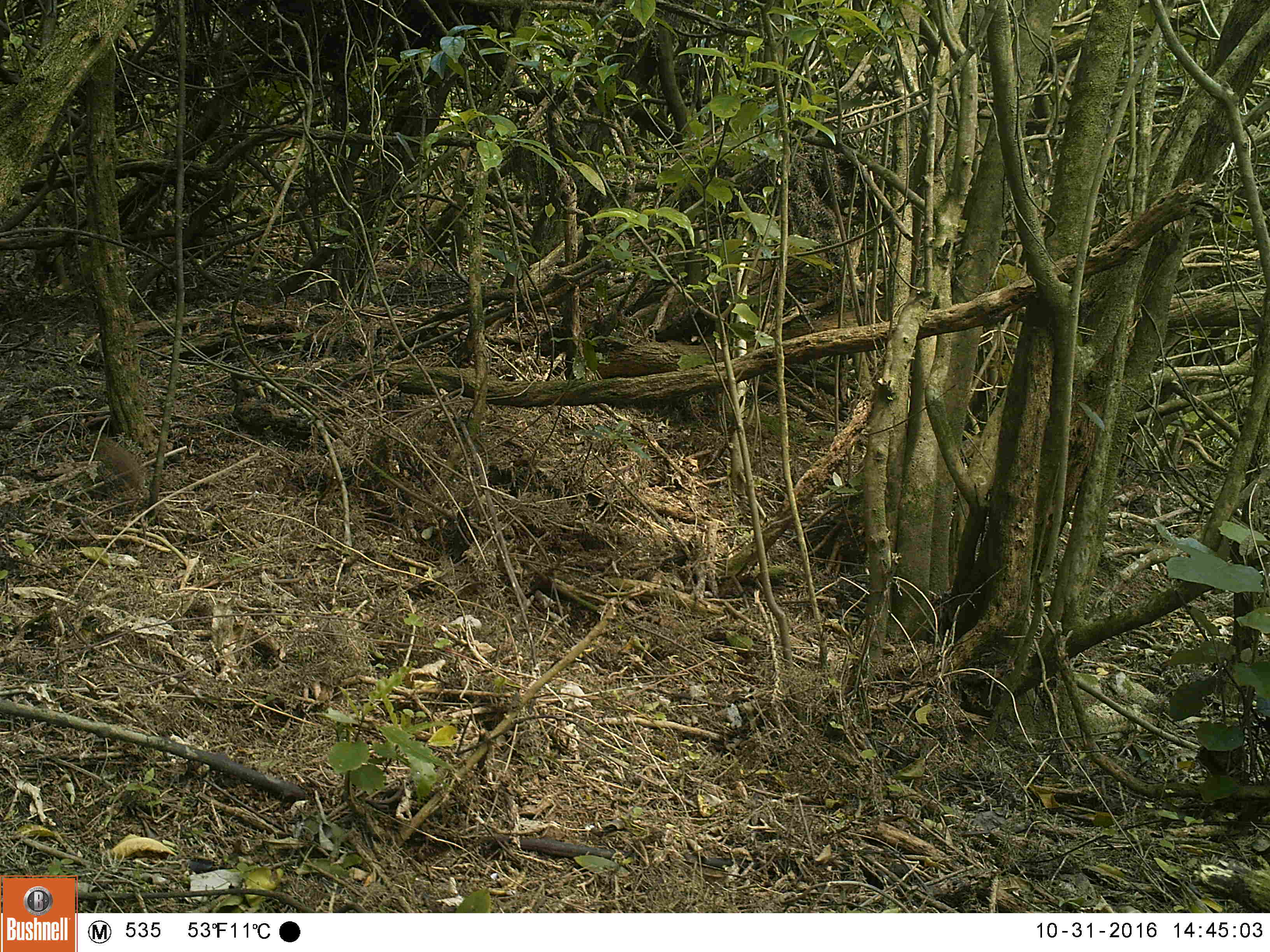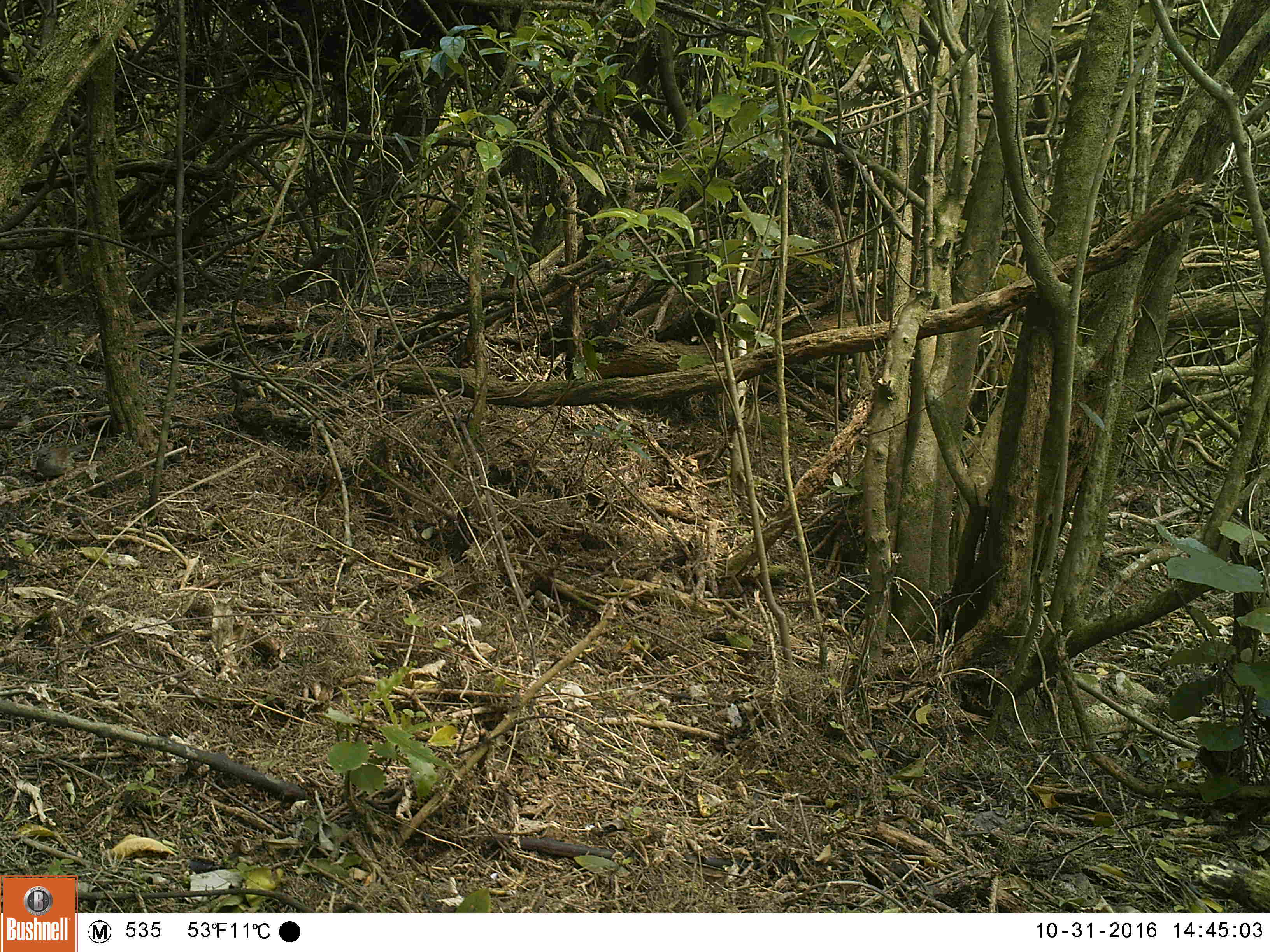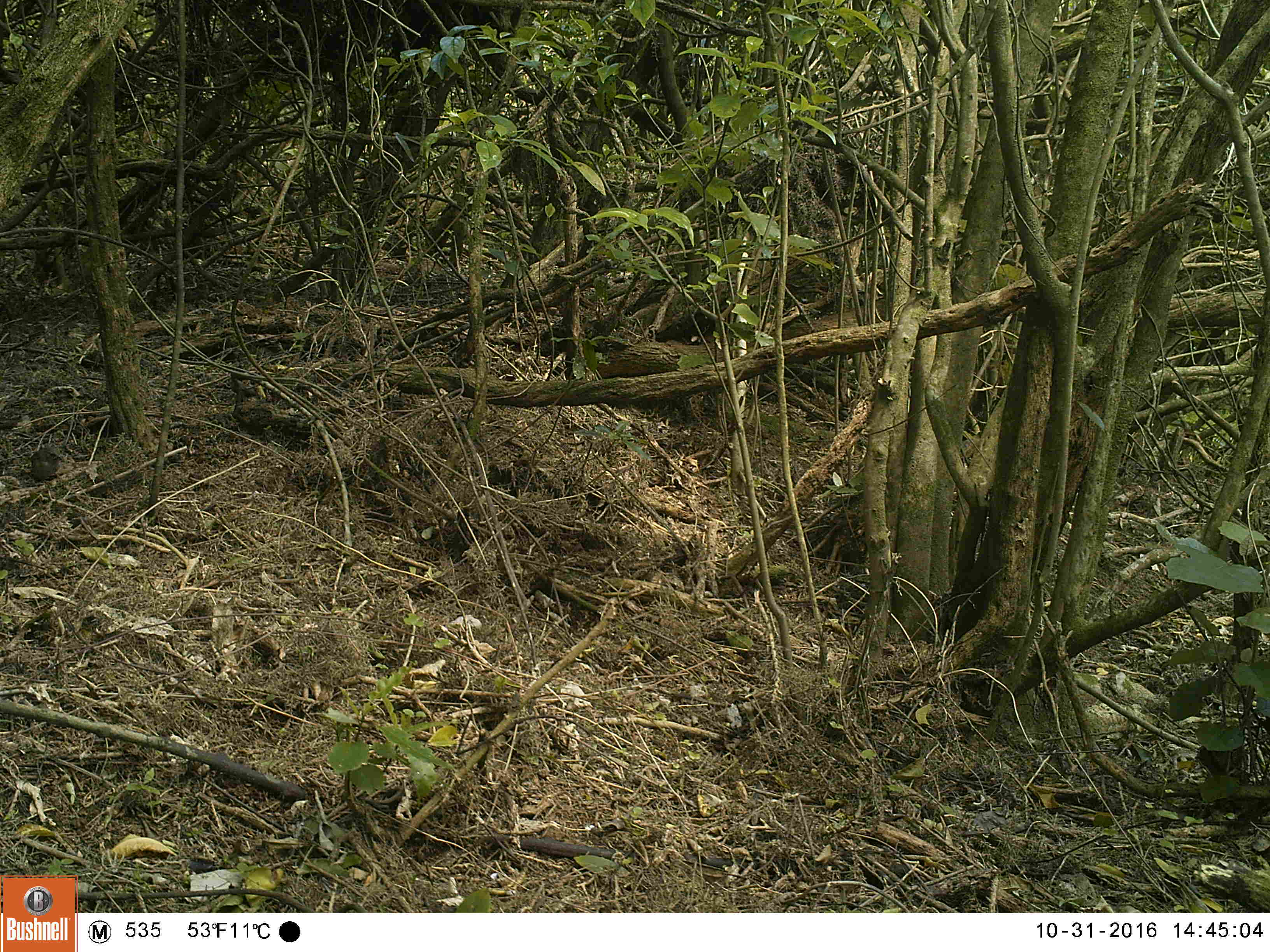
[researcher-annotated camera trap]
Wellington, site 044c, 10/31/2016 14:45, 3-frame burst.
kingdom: Animalia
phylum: Chordata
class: Aves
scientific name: Aves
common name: bird